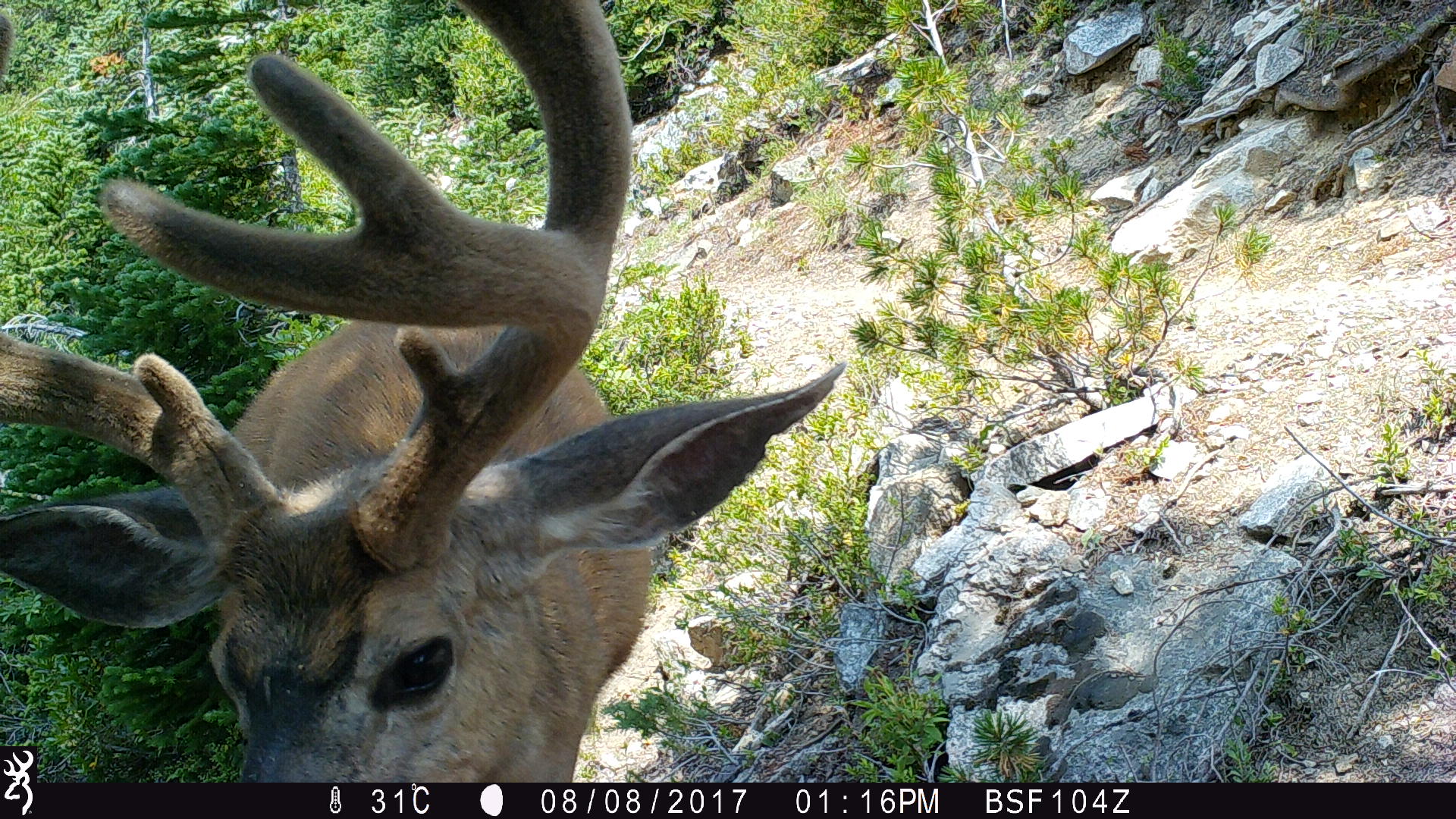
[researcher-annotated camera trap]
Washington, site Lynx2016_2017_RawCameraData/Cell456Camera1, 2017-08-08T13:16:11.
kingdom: Animalia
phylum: Chordata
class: Mammalia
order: Artiodactyla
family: Cervidae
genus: Odocoileus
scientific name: Odocoileus hemionus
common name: mule deer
Odocoileus hemionus (mule deer). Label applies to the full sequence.